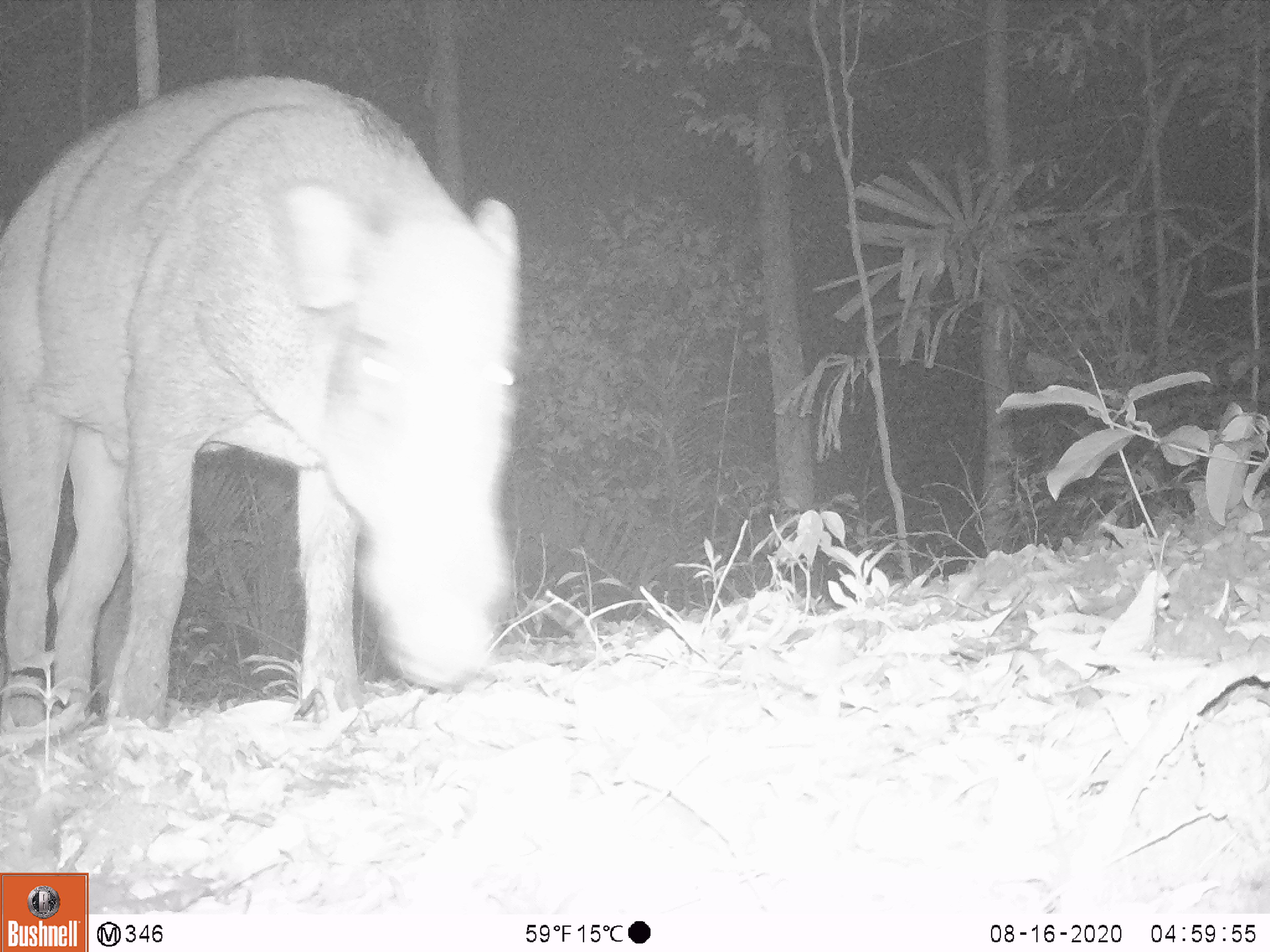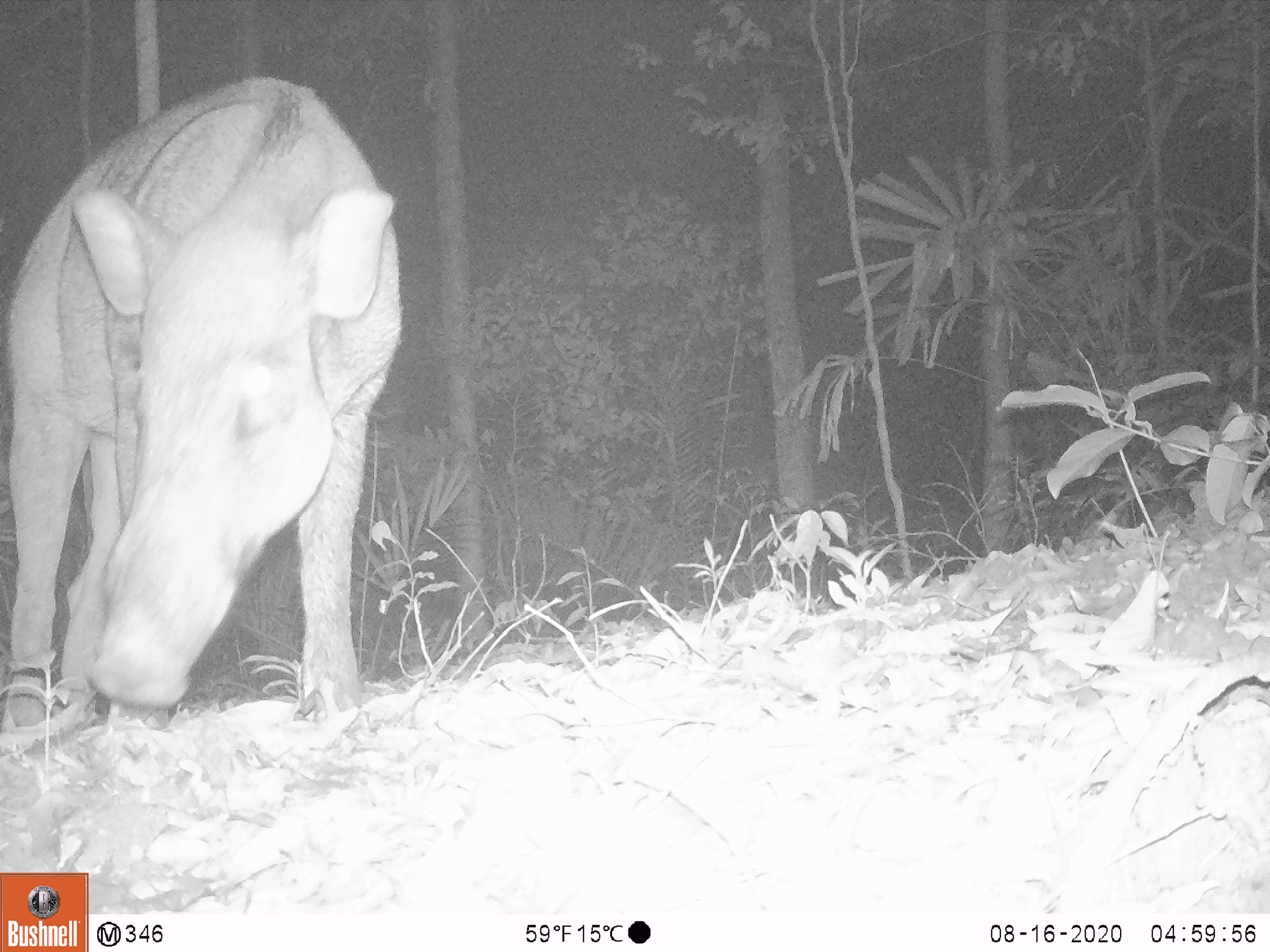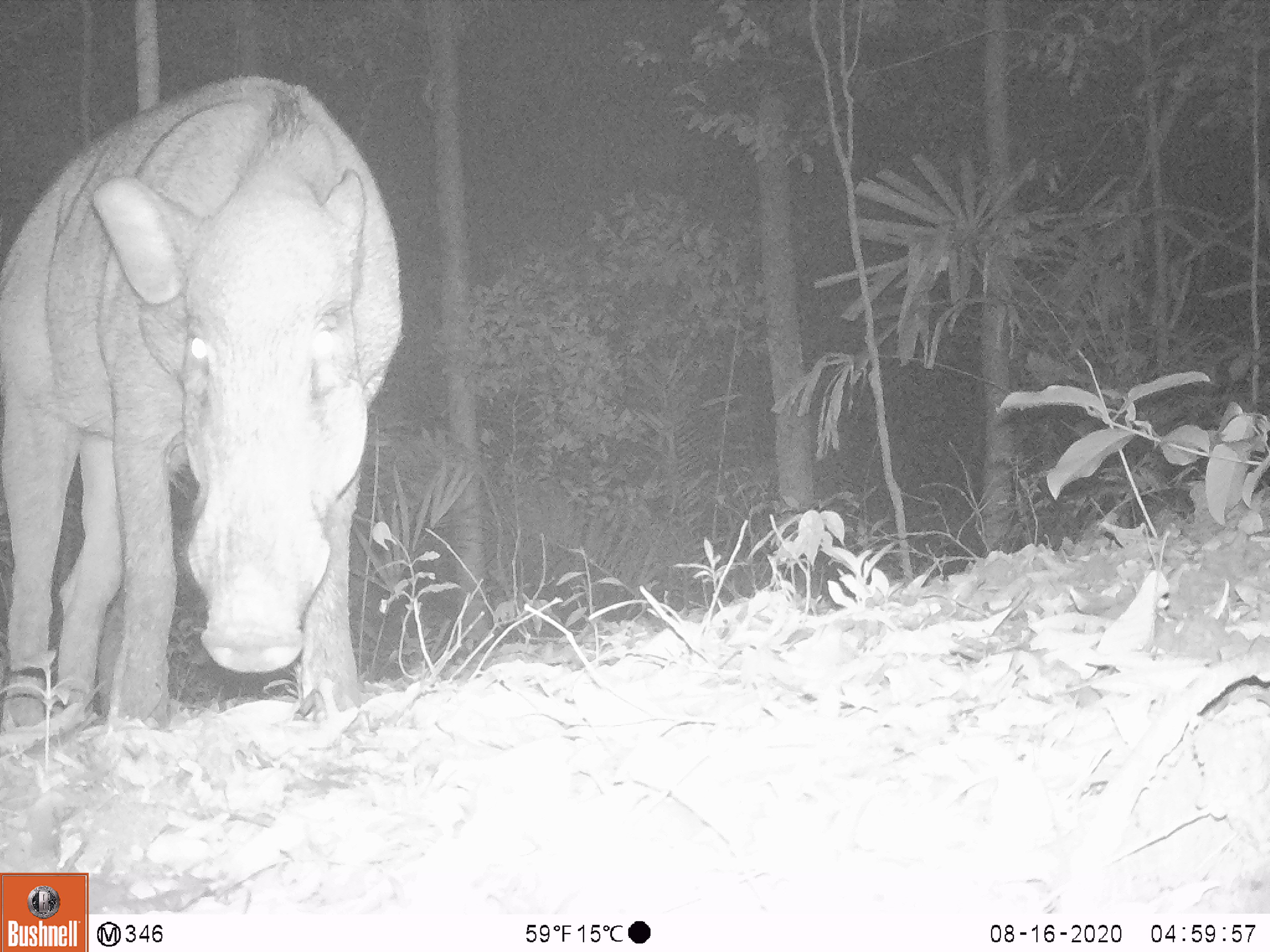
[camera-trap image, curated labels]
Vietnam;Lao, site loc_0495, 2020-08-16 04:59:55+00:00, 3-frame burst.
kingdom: Animalia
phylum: Chordata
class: Mammalia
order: Artiodactyla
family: Suidae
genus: Sus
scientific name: Sus scrofa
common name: eurasian wild pig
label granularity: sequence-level